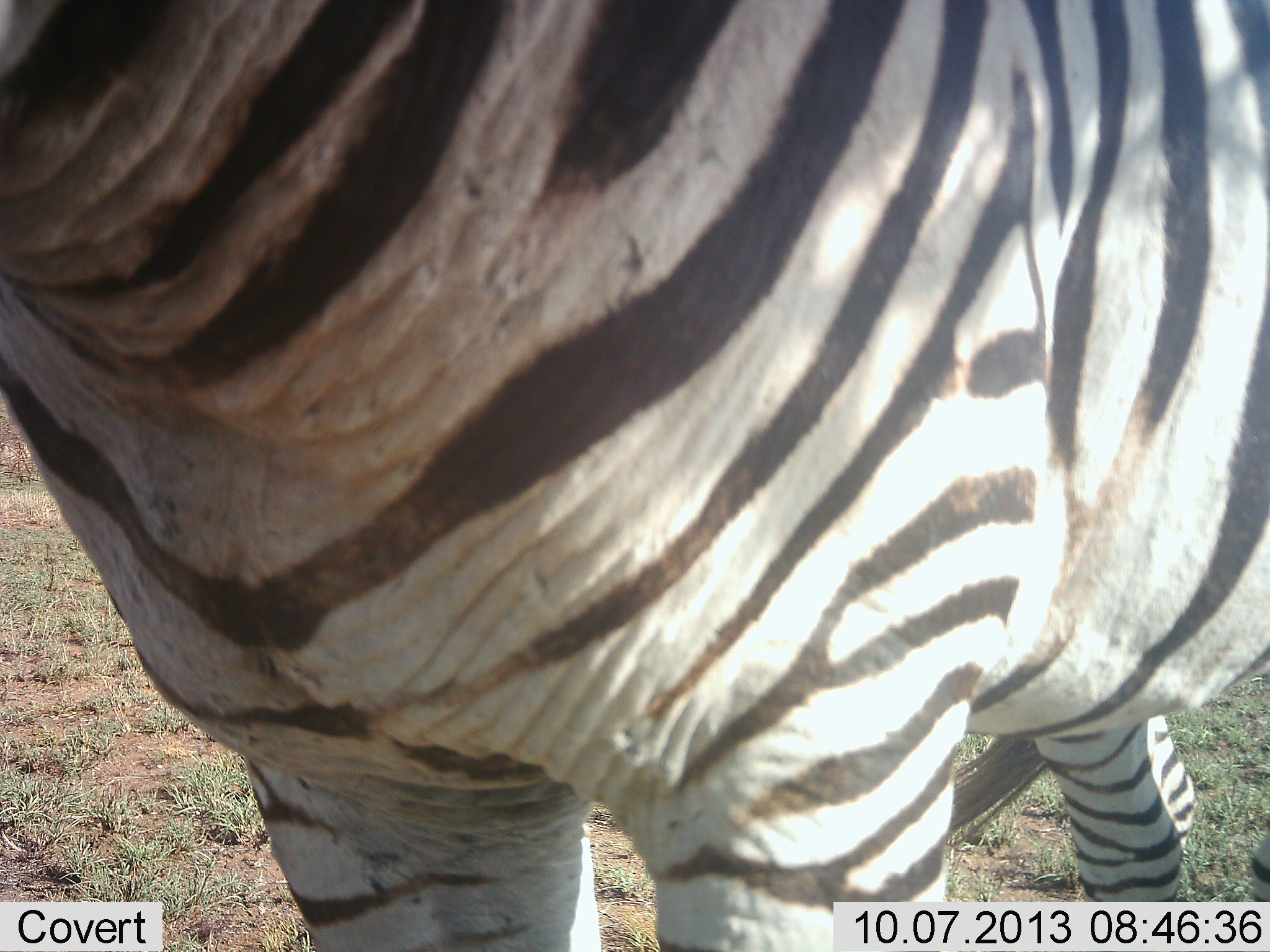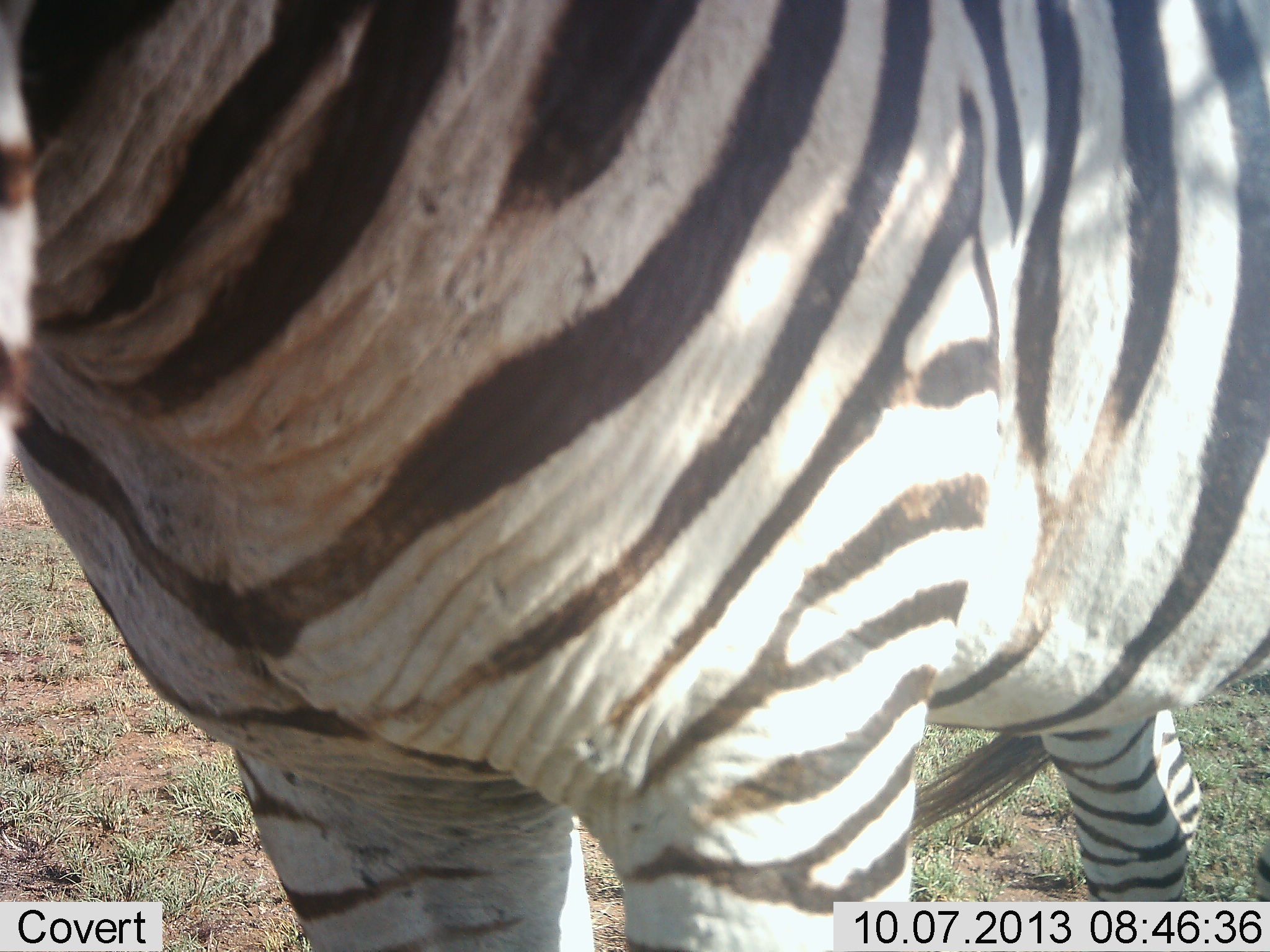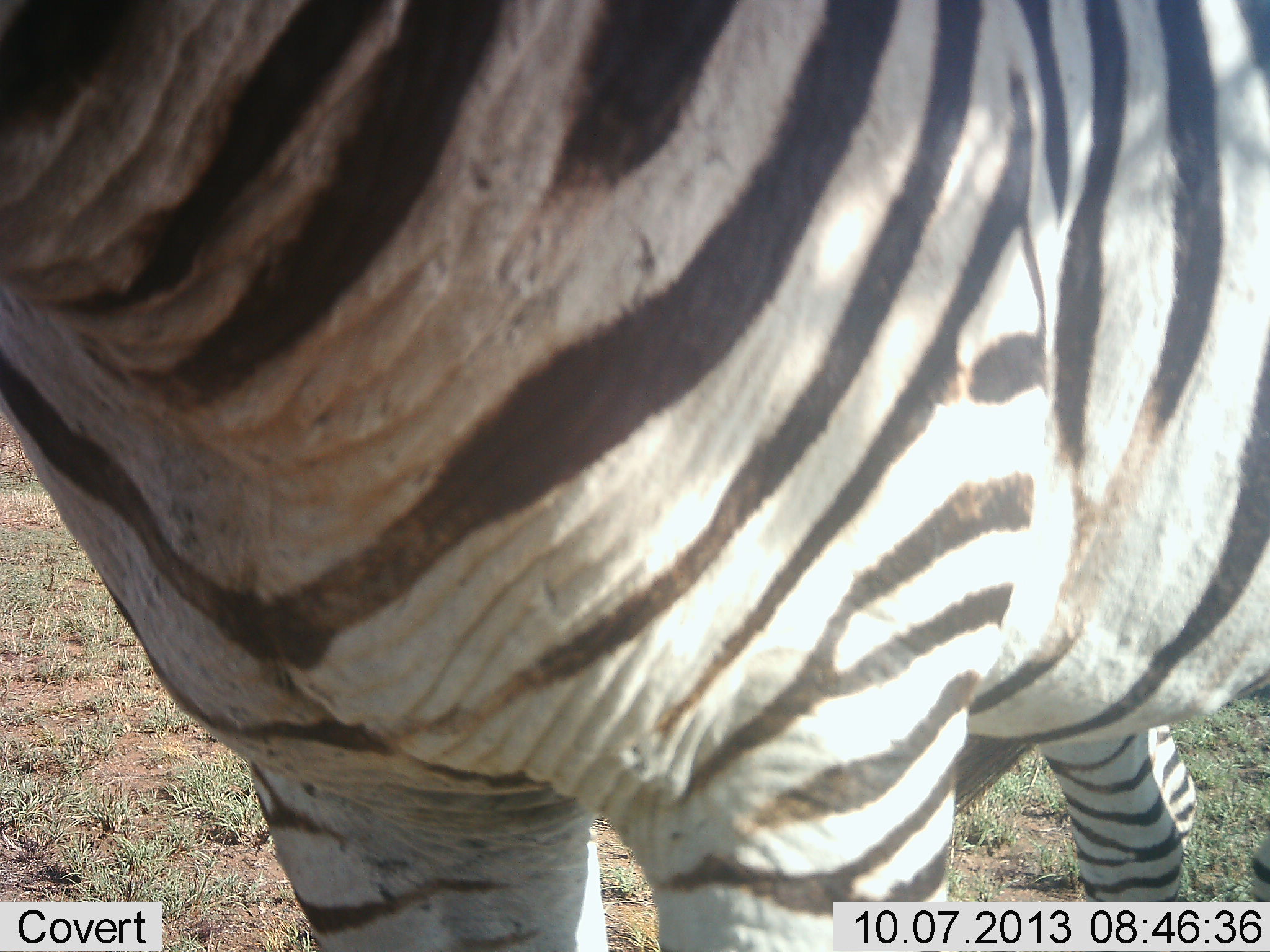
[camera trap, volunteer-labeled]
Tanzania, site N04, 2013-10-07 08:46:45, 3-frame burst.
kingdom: Animalia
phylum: Chordata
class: Mammalia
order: Perissodactyla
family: Equidae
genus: Equus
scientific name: Equus quagga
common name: plains zebra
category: zebra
Zebra (plains zebra) (Equus quagga), count 1. Behavior (volunteer vote fractions): standing 89%, resting 0%, moving 16%, interacting 0%. Young present (vote fraction): 0%. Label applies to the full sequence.